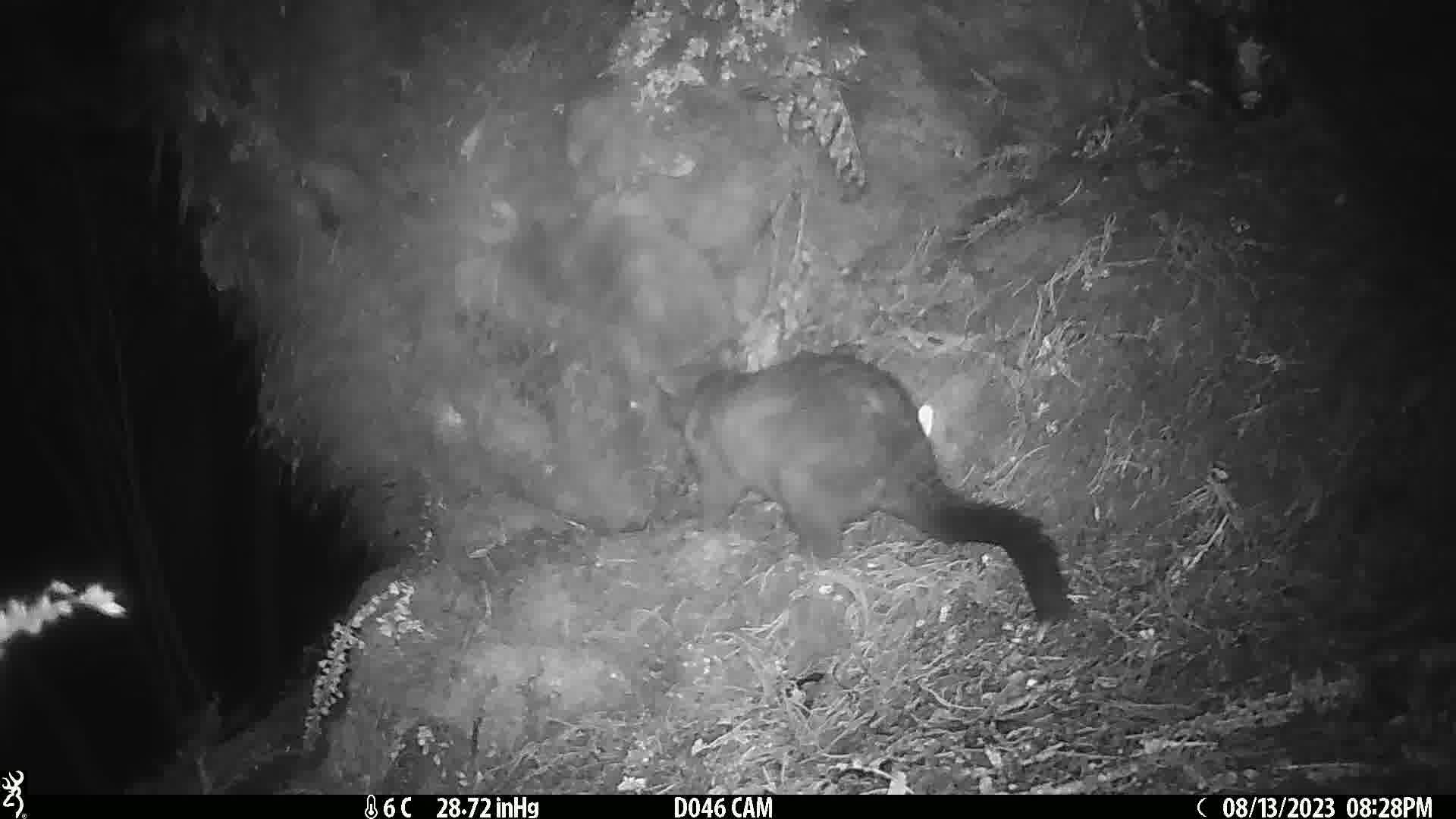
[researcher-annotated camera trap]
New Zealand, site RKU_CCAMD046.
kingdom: Animalia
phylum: Chordata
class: Mammalia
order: Diprotodontia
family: Phalangeridae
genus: Trichosurus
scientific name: Trichosurus vulpecula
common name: common brushtail possum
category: possum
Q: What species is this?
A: Possum (common brushtail possum) (Trichosurus vulpecula).